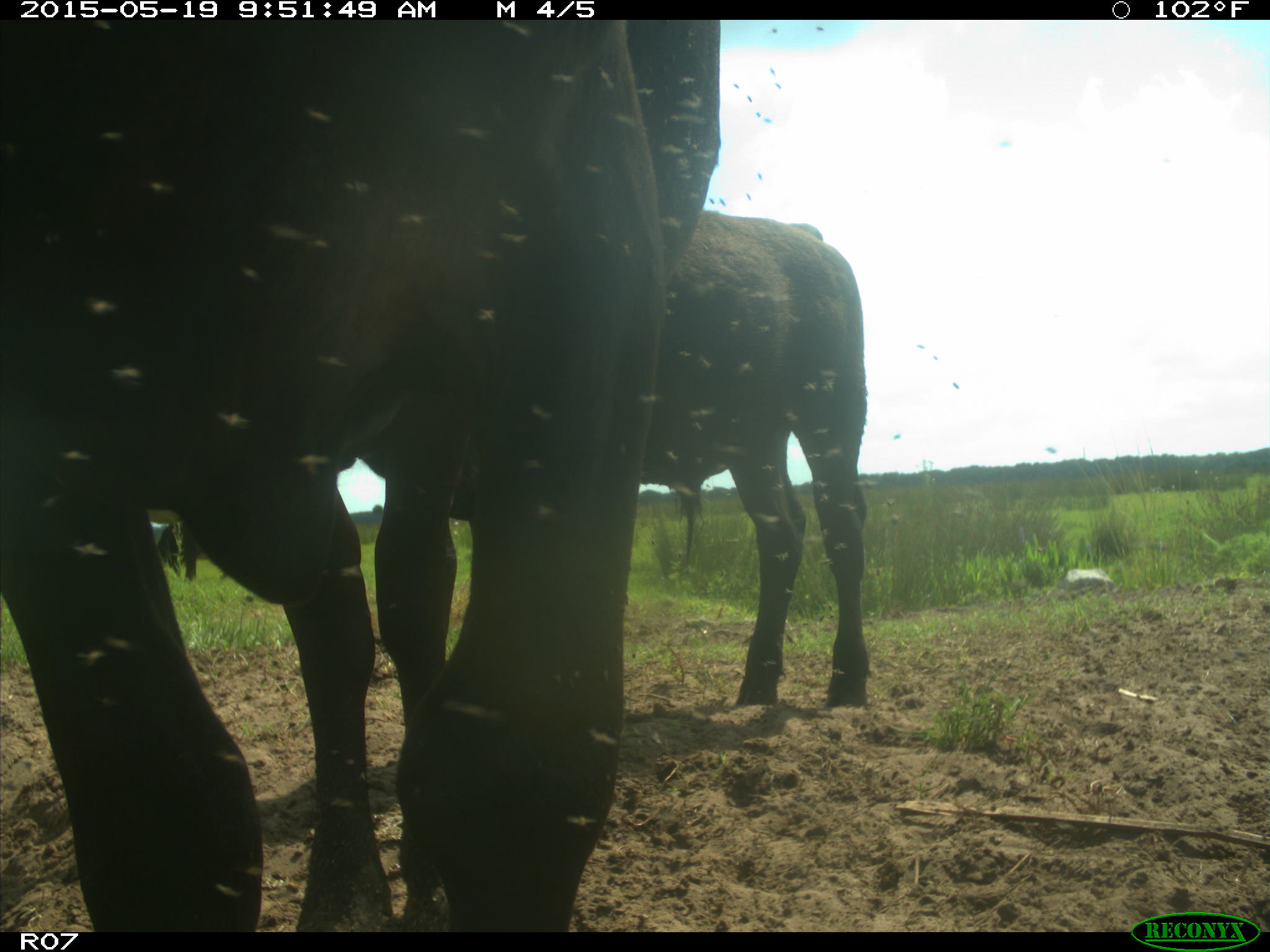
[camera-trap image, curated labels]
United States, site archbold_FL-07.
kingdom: Animalia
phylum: Chordata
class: Mammalia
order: Artiodactyla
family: Bovidae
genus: Bos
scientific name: Bos taurus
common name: domestic cow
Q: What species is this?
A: Bos taurus (domestic cow).